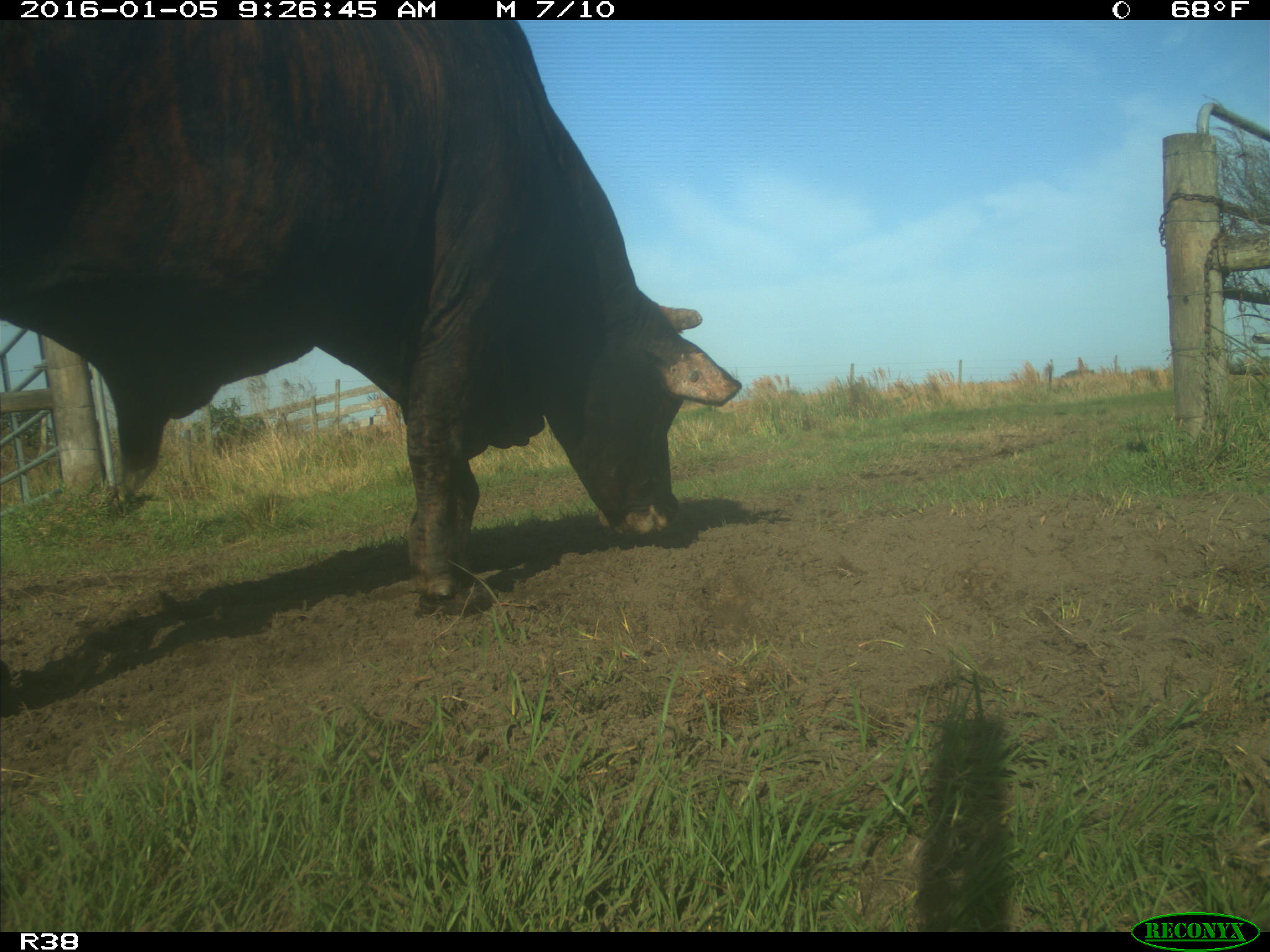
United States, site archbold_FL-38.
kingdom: Animalia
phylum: Chordata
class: Mammalia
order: Artiodactyla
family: Bovidae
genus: Bos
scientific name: Bos taurus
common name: domestic cow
Bos taurus (domestic cow).